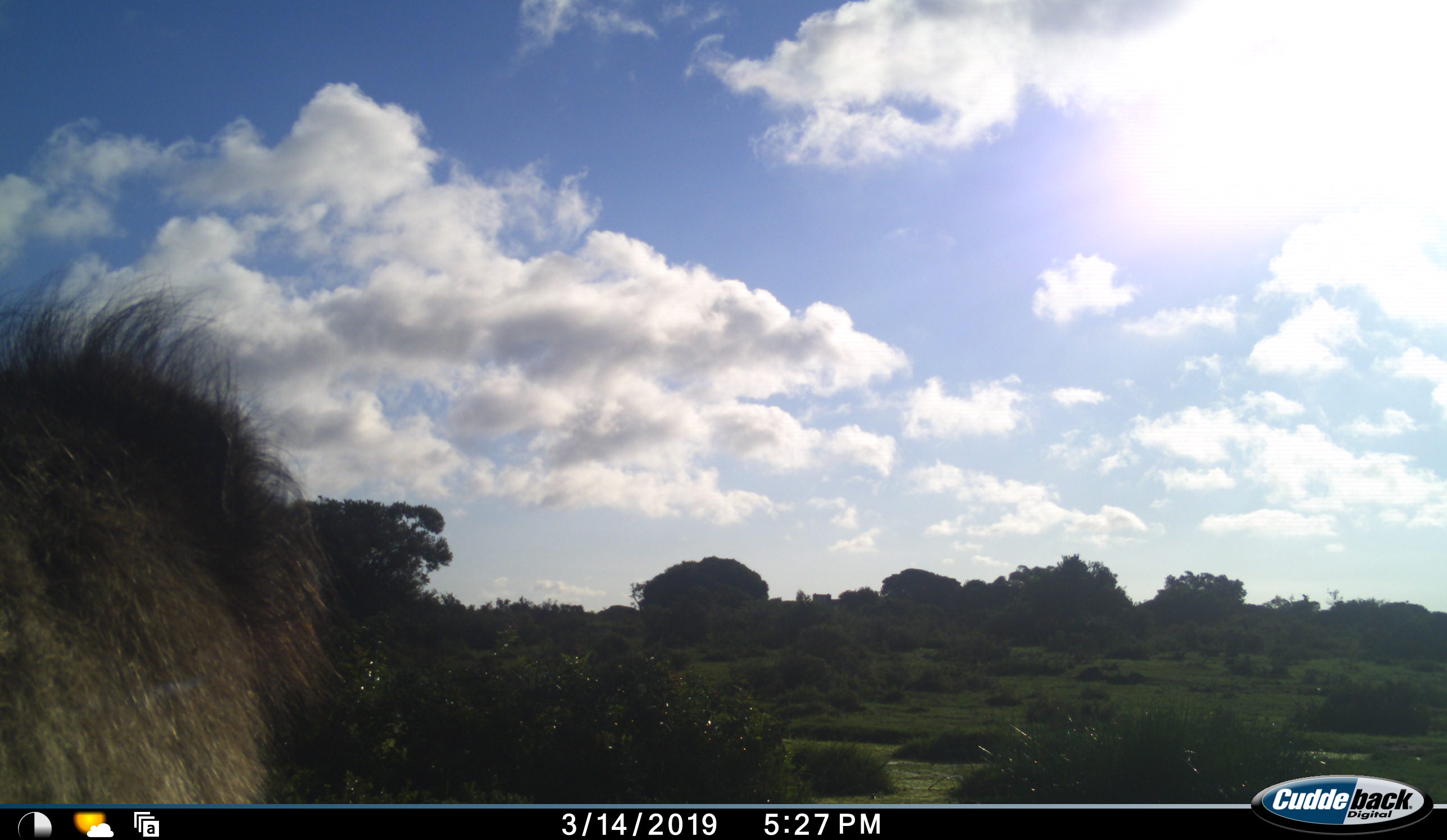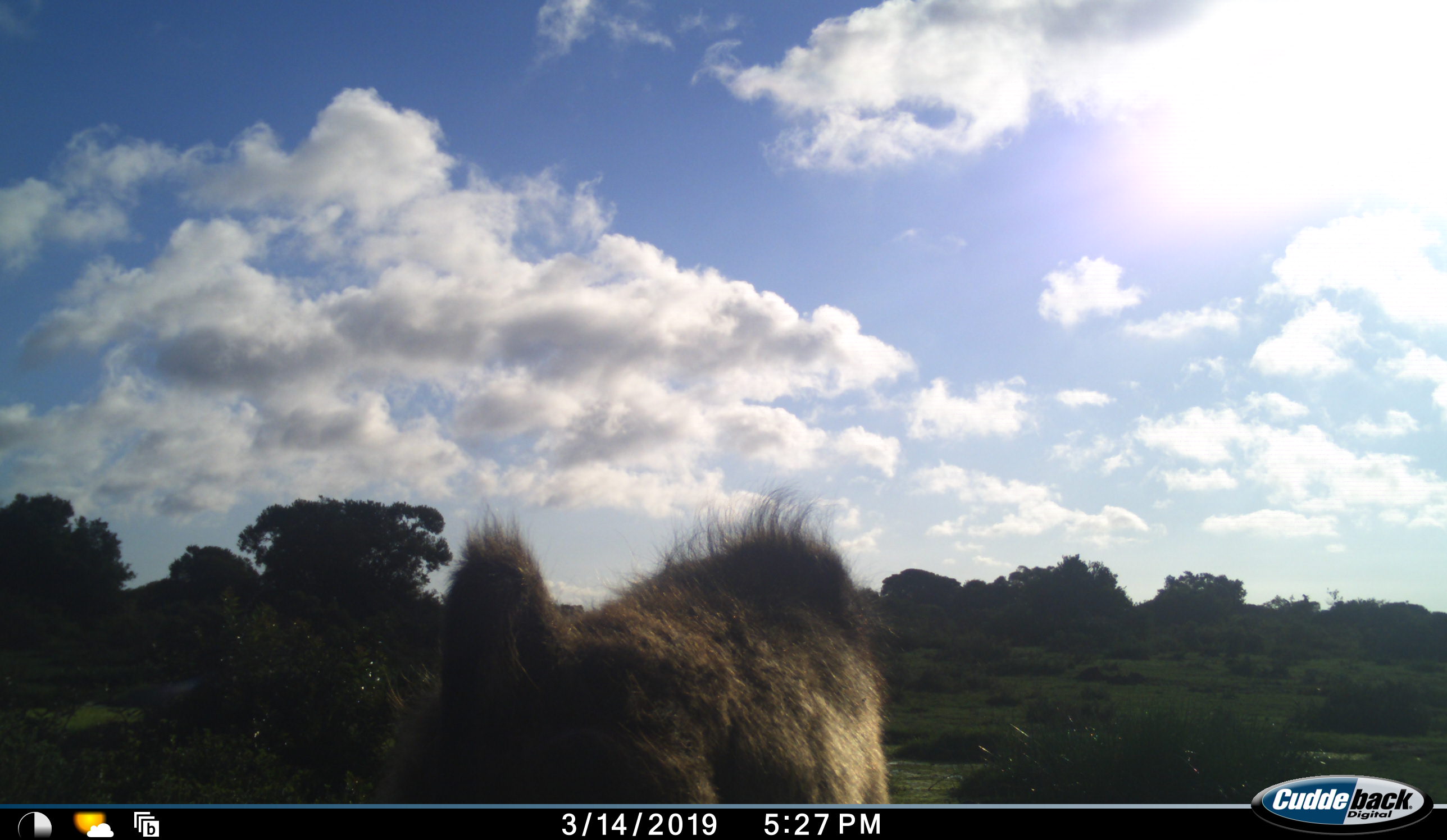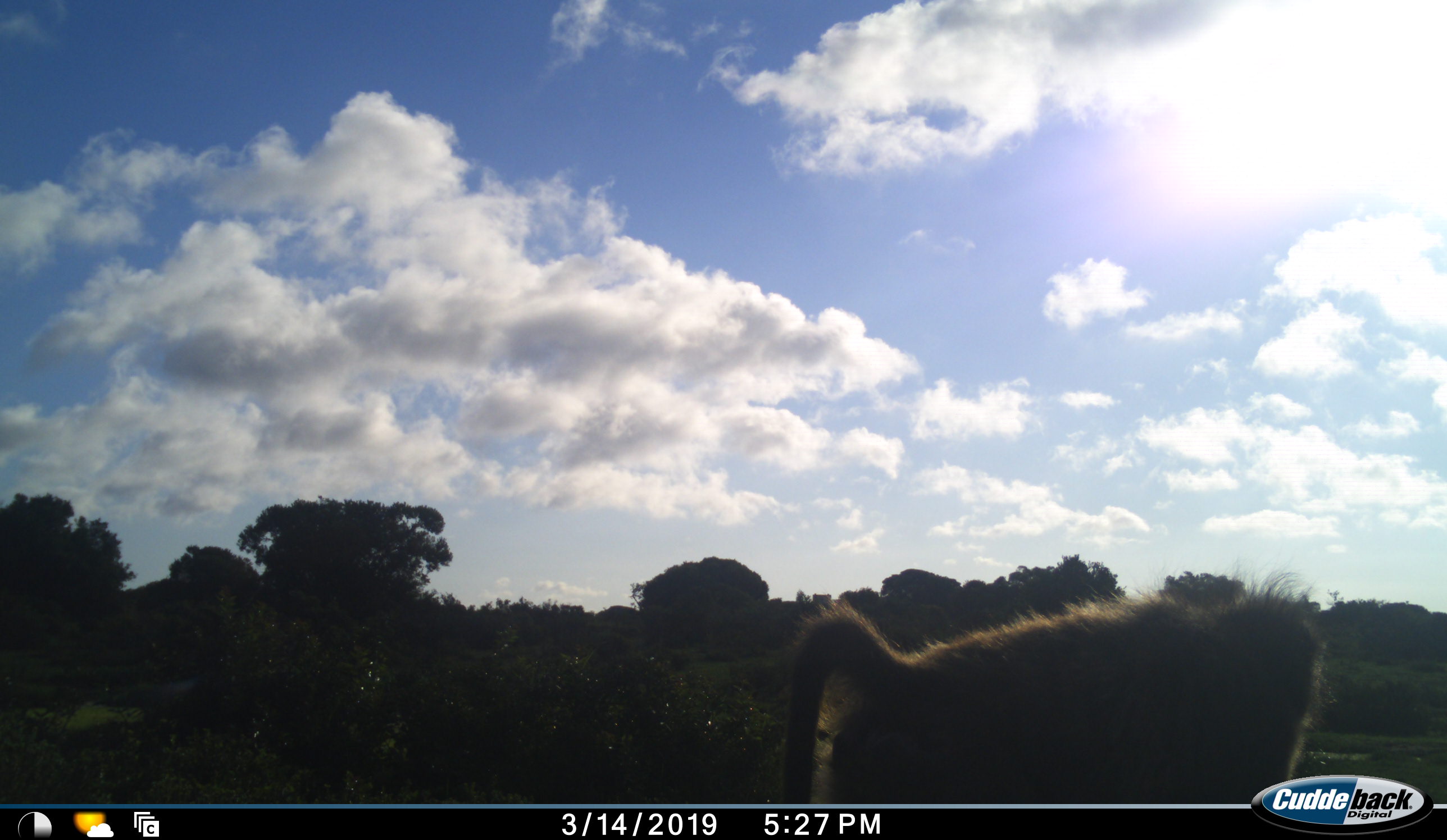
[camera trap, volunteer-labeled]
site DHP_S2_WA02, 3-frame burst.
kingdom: Animalia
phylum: Chordata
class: Mammalia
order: Primates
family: Cercopithecidae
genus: Papio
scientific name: Papio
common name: baboon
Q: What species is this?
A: Baboon (Papio).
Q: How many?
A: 1.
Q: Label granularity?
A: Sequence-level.